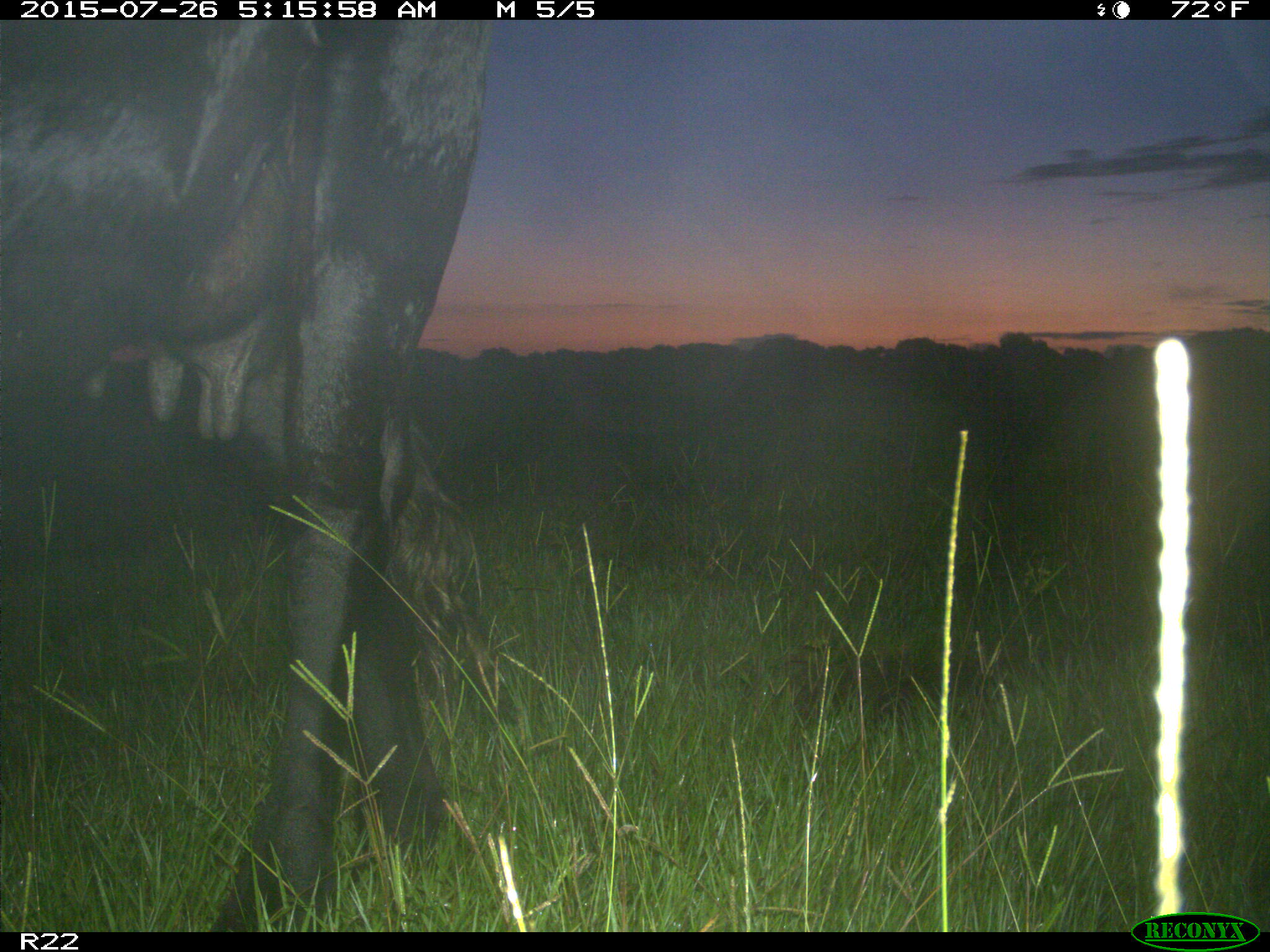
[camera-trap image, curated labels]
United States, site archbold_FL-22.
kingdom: Animalia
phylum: Chordata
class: Mammalia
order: Artiodactyla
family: Bovidae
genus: Bos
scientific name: Bos taurus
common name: domestic cow